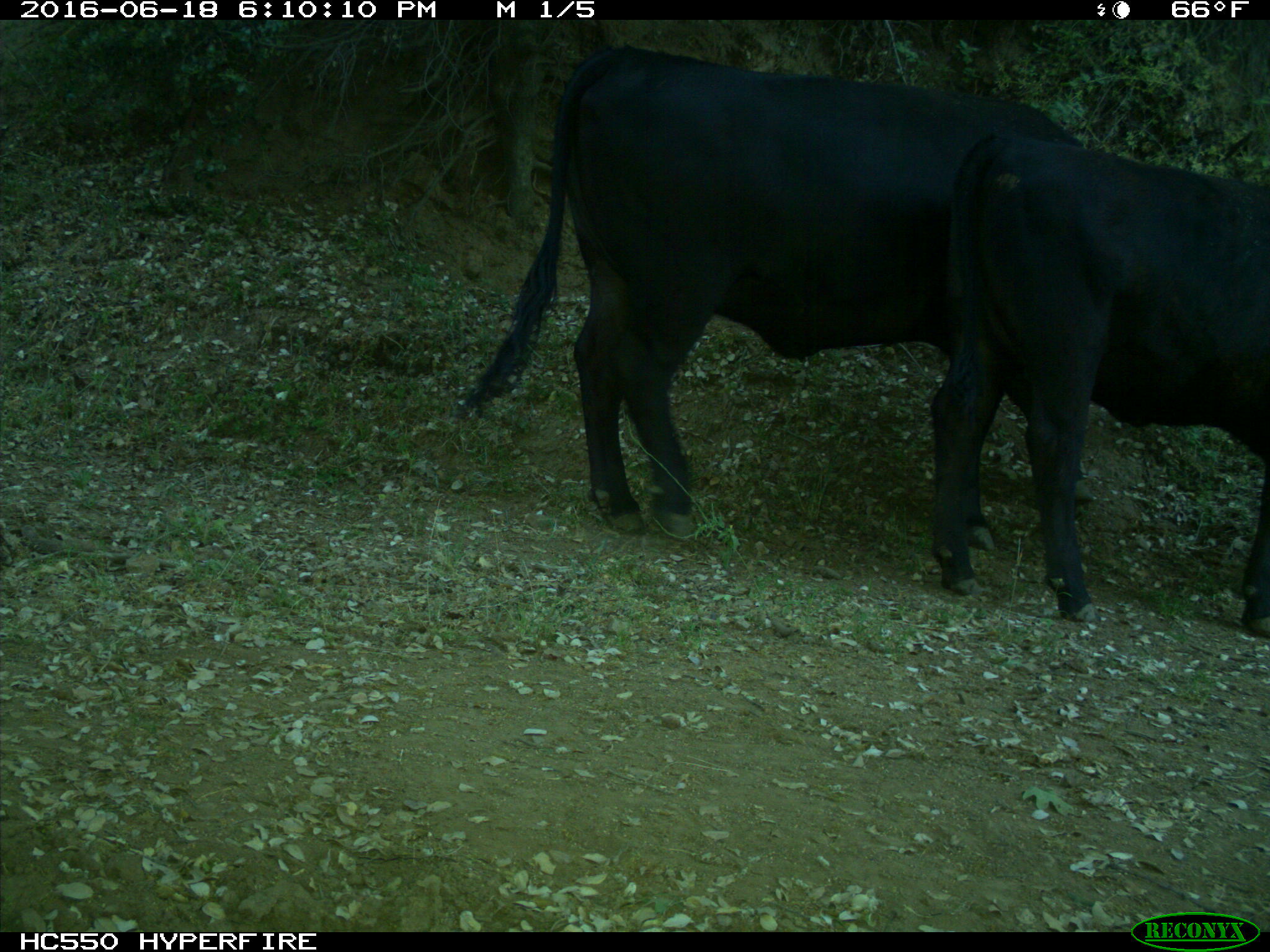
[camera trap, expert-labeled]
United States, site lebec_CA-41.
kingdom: Animalia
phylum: Chordata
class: Mammalia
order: Artiodactyla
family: Bovidae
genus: Bos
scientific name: Bos taurus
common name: domestic cow